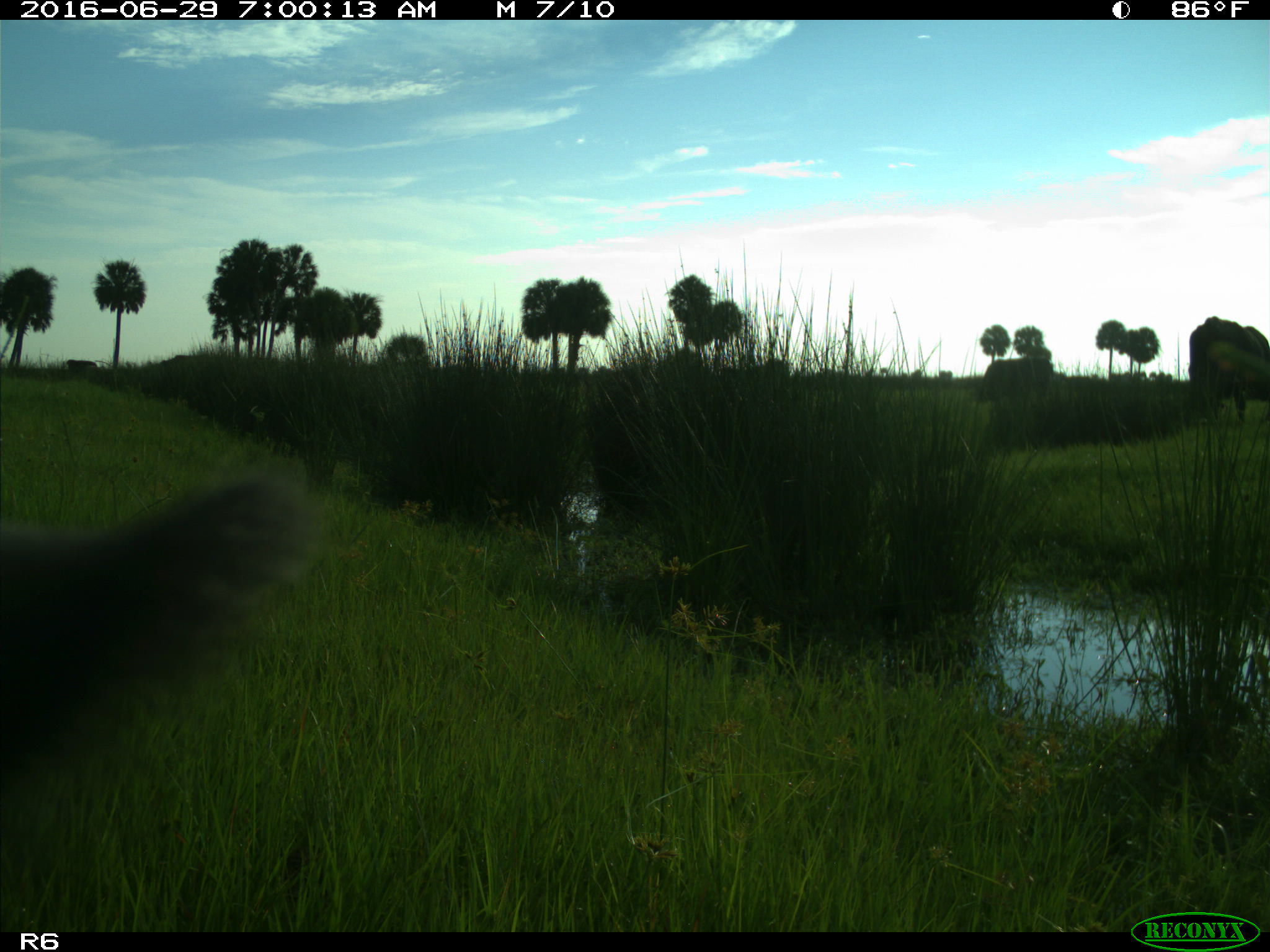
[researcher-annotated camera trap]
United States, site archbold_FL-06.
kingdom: Animalia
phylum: Chordata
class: Mammalia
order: Artiodactyla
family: Bovidae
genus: Bos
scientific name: Bos taurus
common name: domestic cow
Bos taurus (domestic cow).